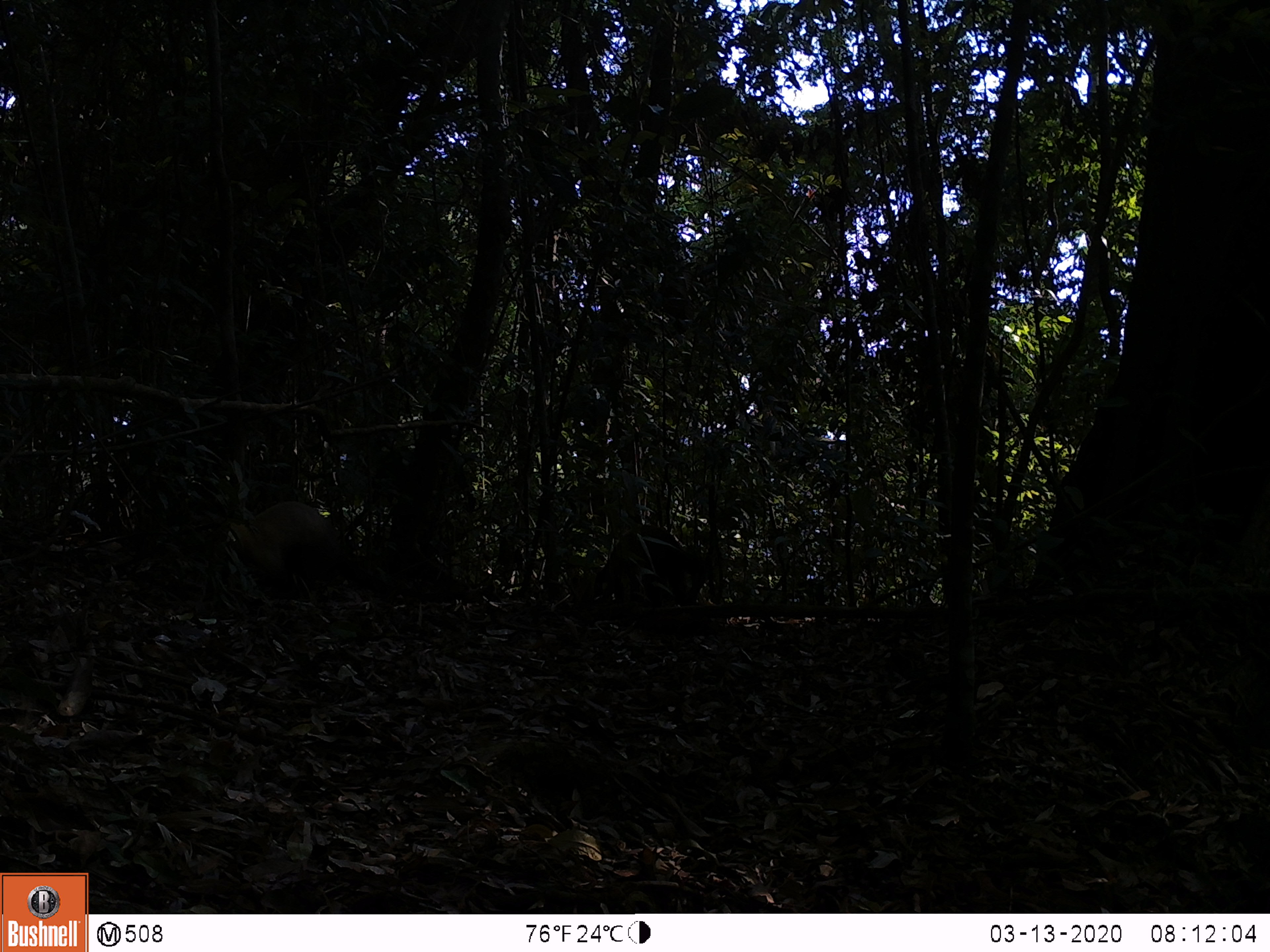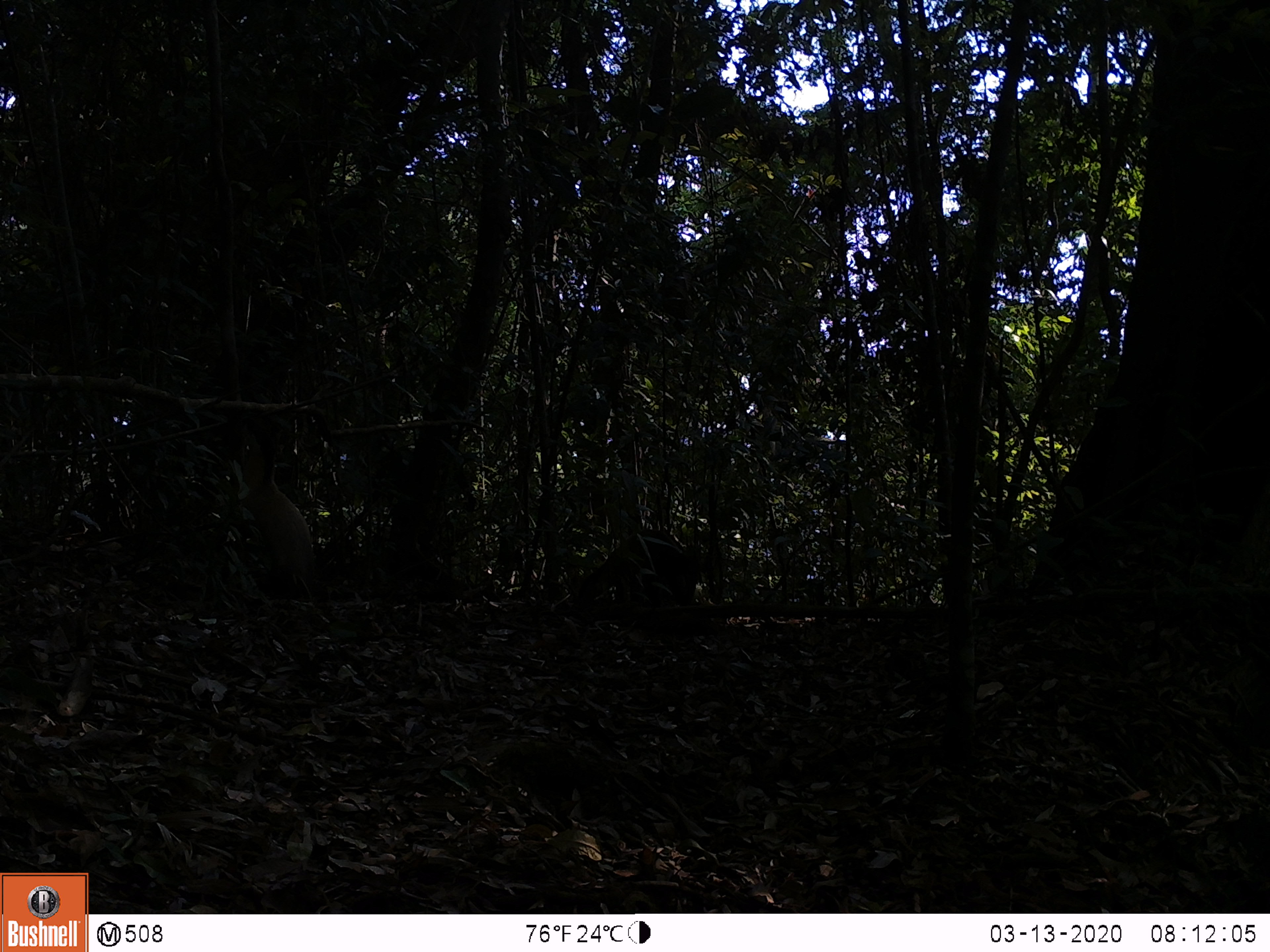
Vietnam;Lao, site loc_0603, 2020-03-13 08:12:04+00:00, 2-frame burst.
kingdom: Animalia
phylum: Chordata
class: Mammalia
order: Carnivora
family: Mustelidae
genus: Martes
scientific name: Martes flavigula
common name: yellow-throated marten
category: yellow throated marten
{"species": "yellow throated marten (yellow-throated marten) (Martes flavigula)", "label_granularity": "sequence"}